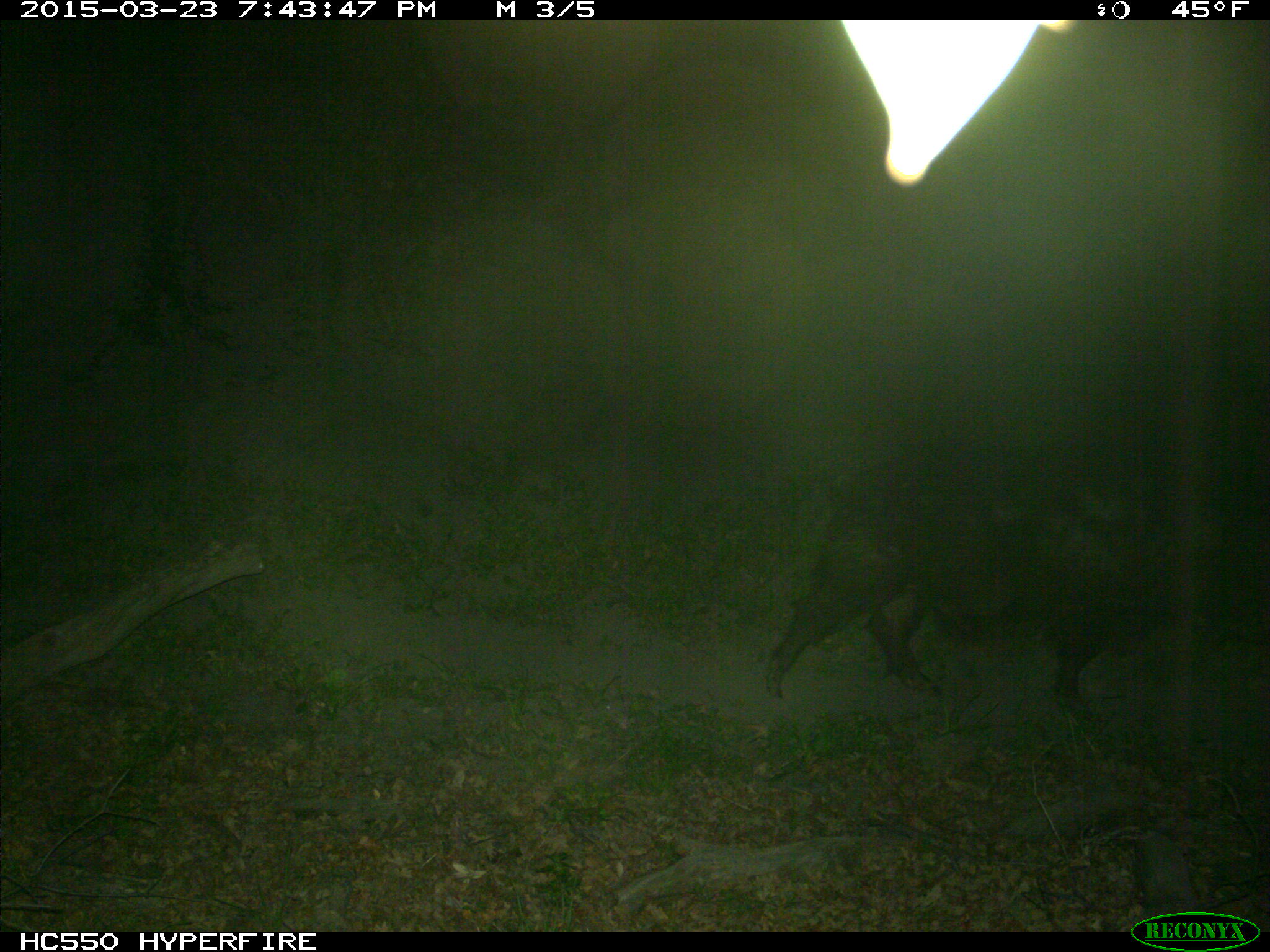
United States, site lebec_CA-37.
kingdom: Animalia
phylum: Chordata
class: Mammalia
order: Artiodactyla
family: Suidae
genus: Sus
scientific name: Sus scrofa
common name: wild boar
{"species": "Sus scrofa (wild boar)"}